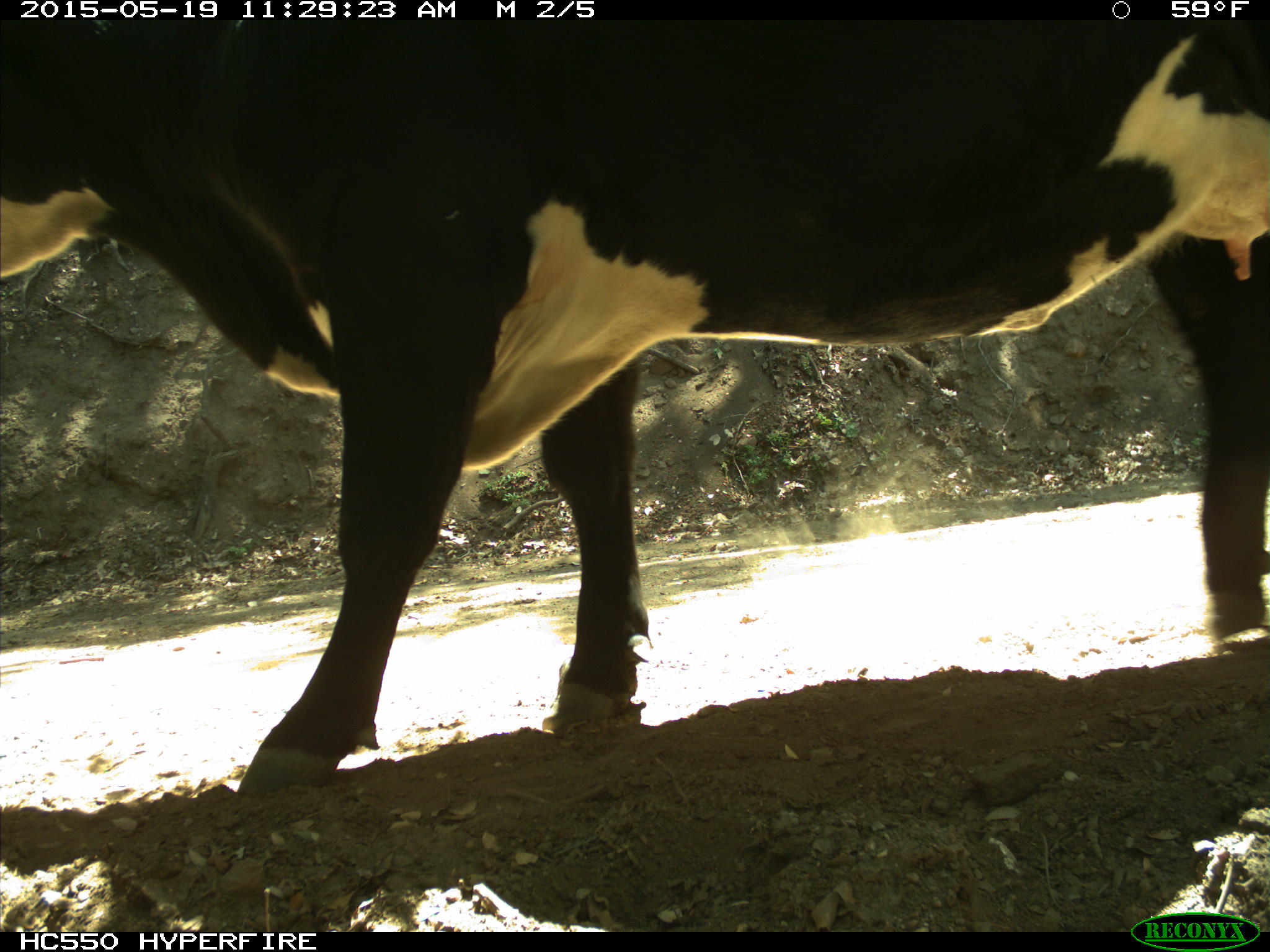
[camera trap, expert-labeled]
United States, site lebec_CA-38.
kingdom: Animalia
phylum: Chordata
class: Mammalia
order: Artiodactyla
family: Bovidae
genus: Bos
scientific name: Bos taurus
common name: domestic cow